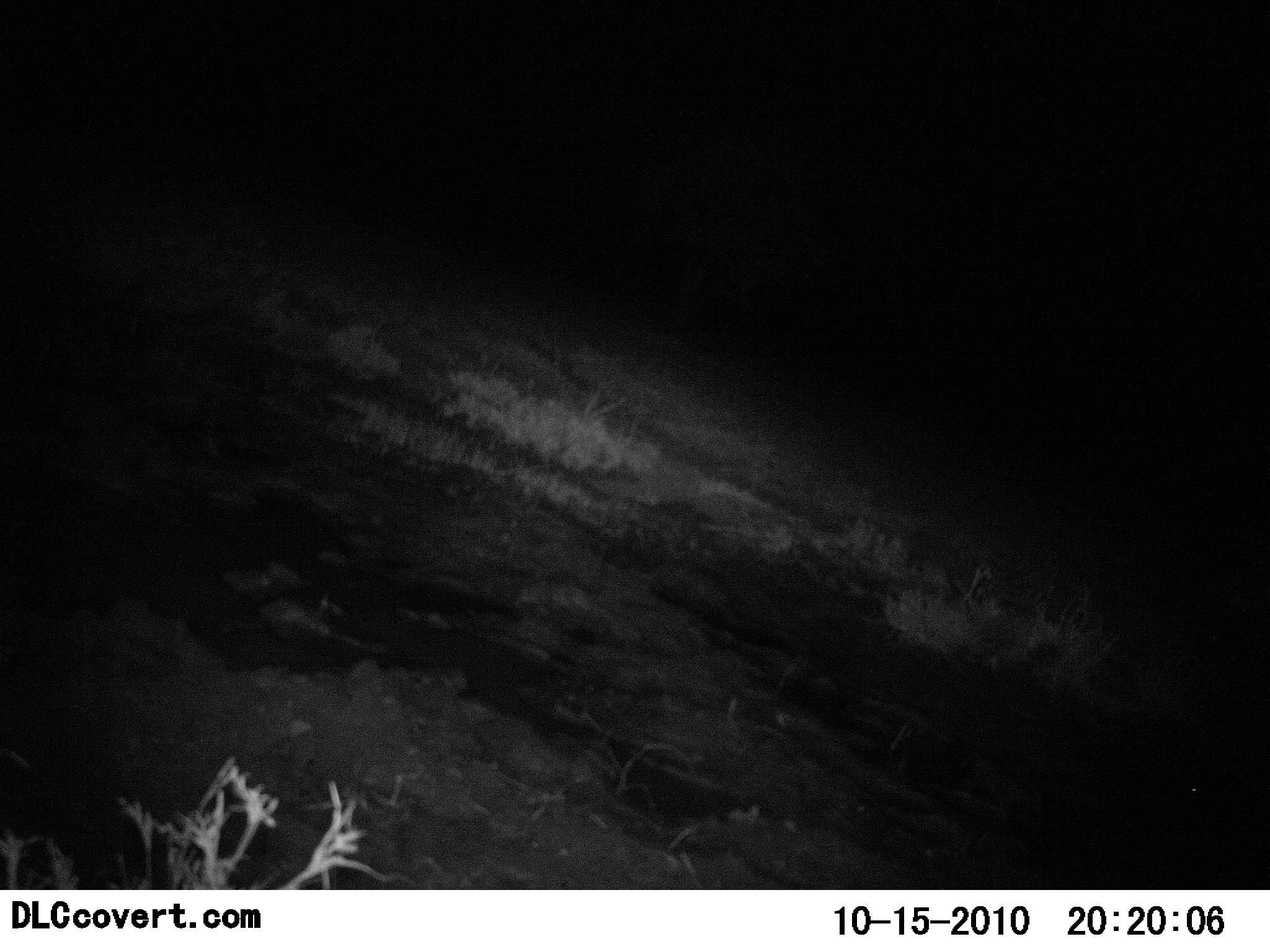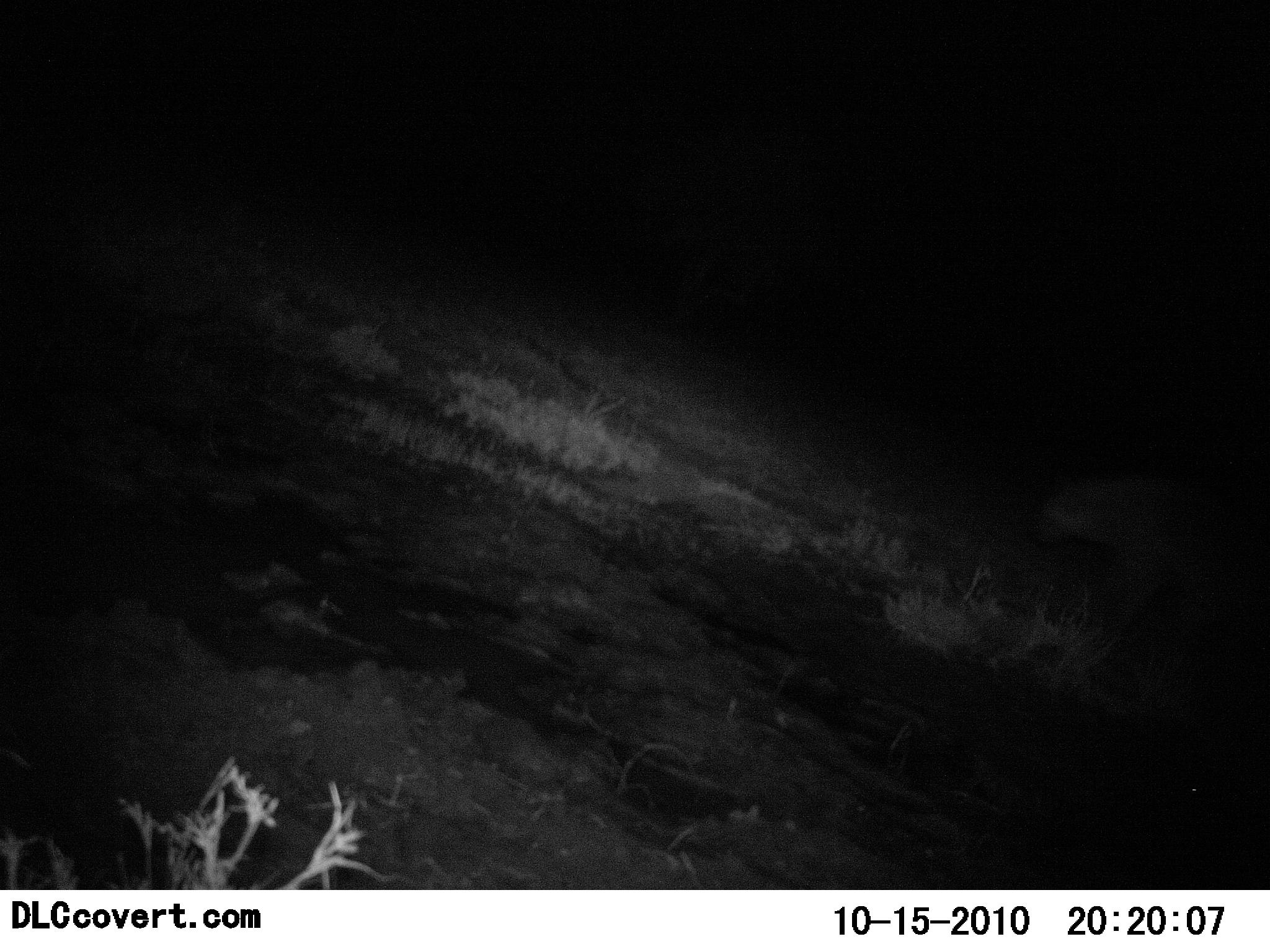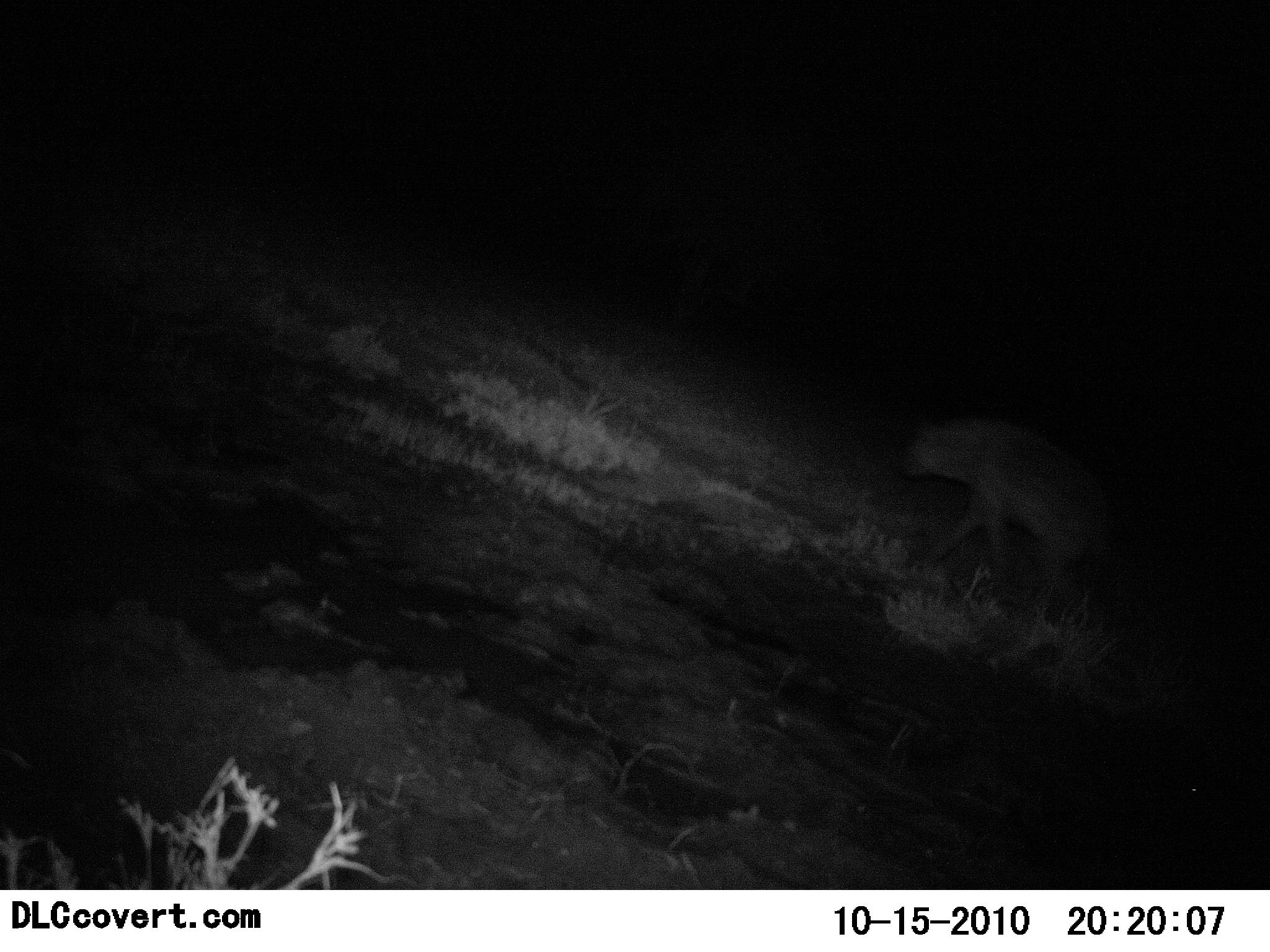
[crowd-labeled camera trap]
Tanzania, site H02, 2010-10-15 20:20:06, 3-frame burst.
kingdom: Animalia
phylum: Chordata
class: Mammalia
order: Carnivora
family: Hyaenidae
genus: Crocuta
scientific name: Crocuta crocuta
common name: spotted hyena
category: hyenaspotted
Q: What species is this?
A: Hyenaspotted (spotted hyena) (Crocuta crocuta).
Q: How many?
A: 1.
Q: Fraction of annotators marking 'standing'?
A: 0%.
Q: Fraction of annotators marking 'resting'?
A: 0%.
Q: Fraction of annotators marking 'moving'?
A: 100%.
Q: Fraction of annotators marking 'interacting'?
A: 0%.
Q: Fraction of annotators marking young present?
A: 0%.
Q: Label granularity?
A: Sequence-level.